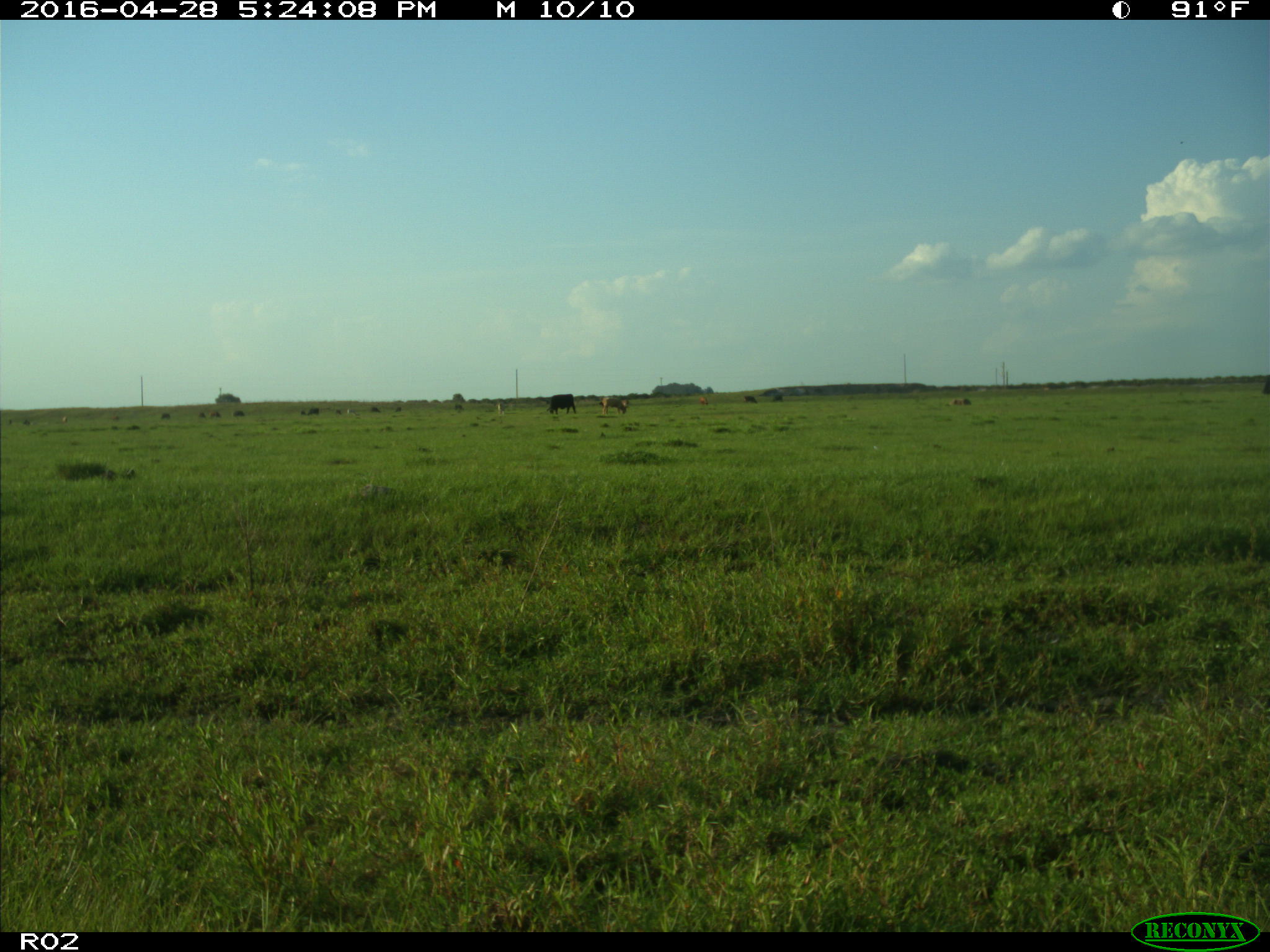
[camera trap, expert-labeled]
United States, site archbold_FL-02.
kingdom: Animalia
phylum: Chordata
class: Mammalia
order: Artiodactyla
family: Bovidae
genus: Bos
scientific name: Bos taurus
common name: domestic cow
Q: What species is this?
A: Bos taurus (domestic cow).